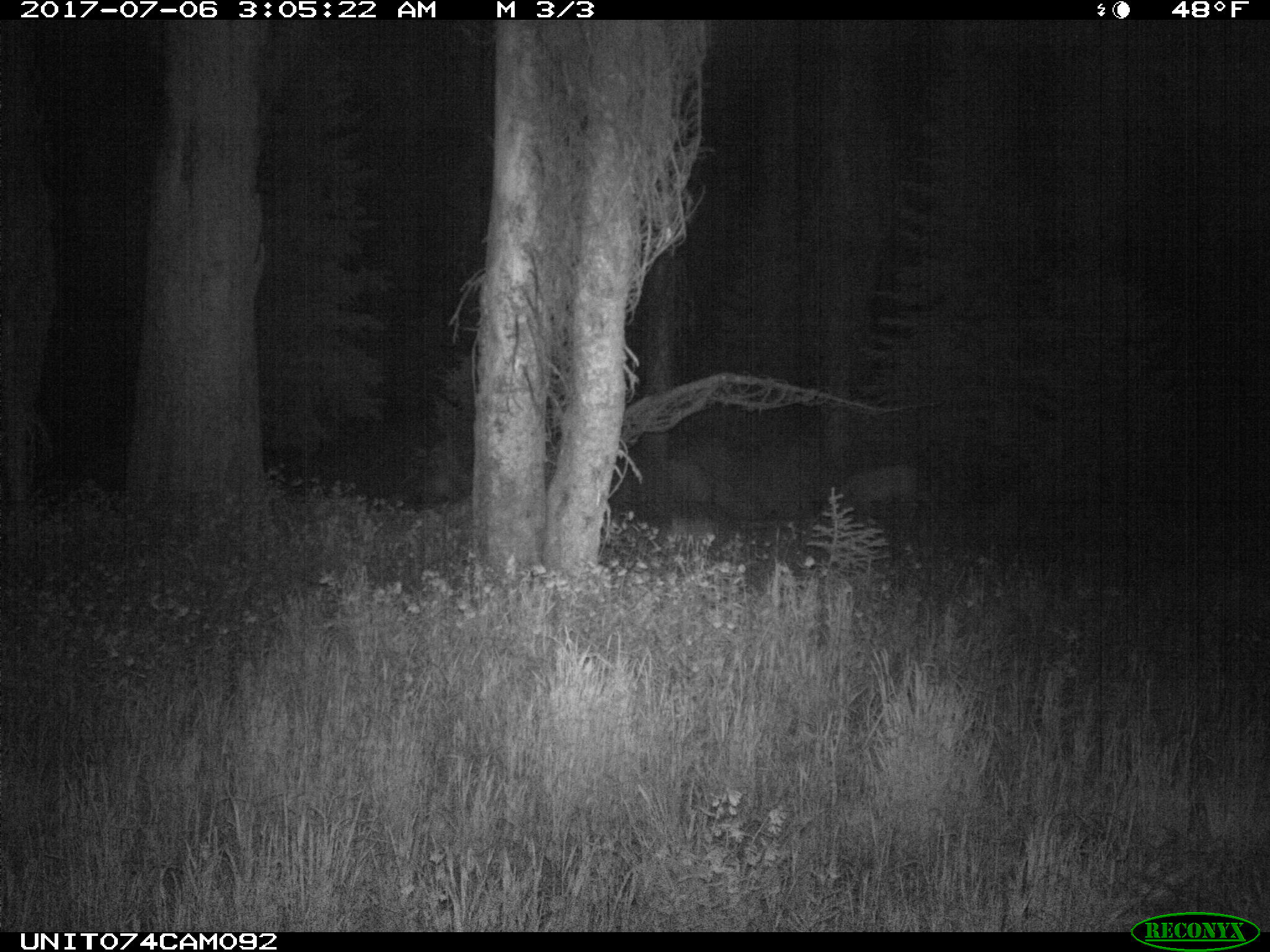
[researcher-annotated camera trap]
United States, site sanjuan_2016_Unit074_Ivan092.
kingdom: Animalia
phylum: Chordata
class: Mammalia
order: Artiodactyla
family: Cervidae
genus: Odocoileus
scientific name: Odocoileus hemionus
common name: mule deer